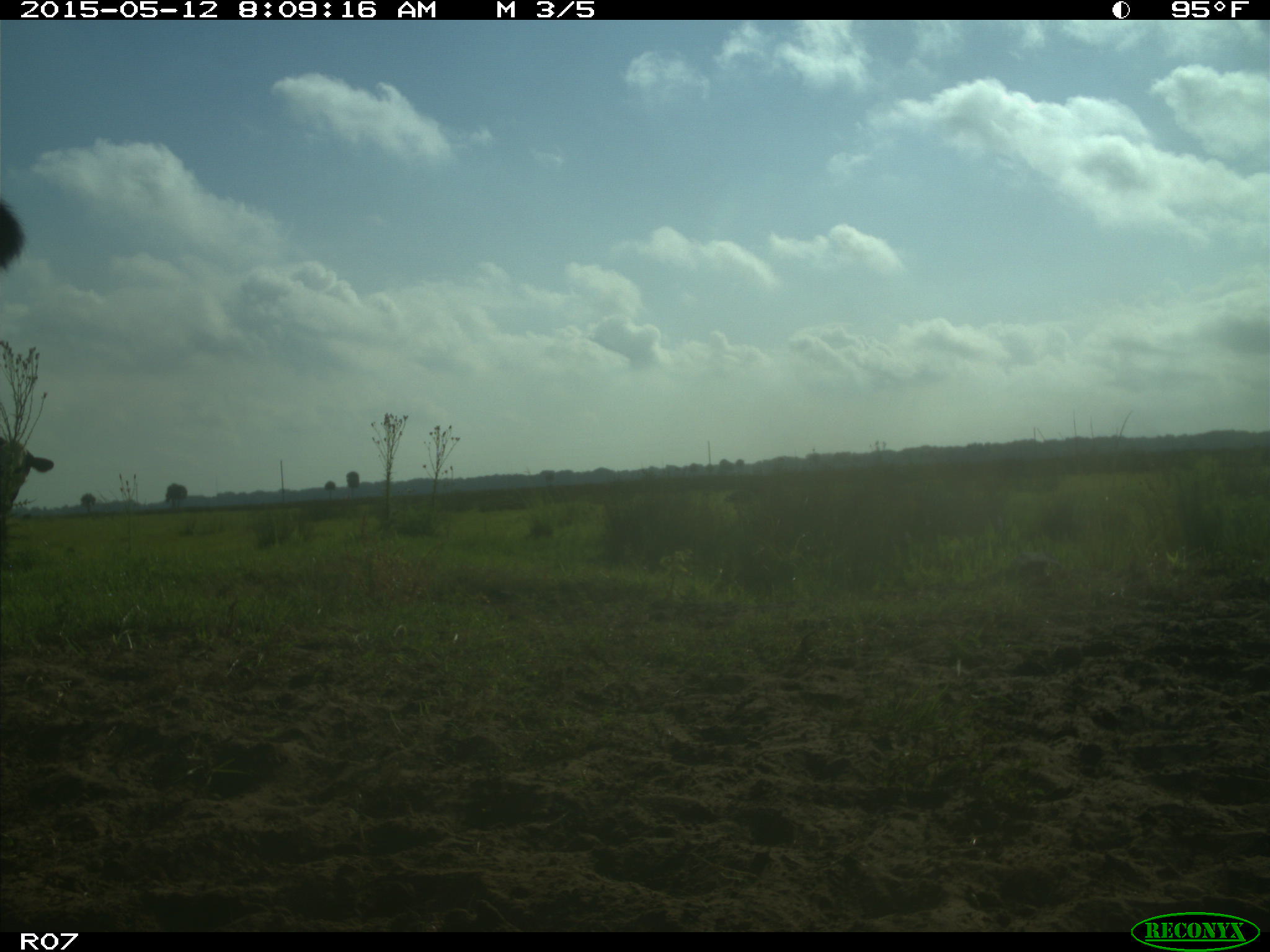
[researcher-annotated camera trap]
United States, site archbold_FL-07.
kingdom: Animalia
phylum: Chordata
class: Mammalia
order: Artiodactyla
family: Bovidae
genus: Bos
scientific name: Bos taurus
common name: domestic cow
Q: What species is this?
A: Bos taurus (domestic cow).